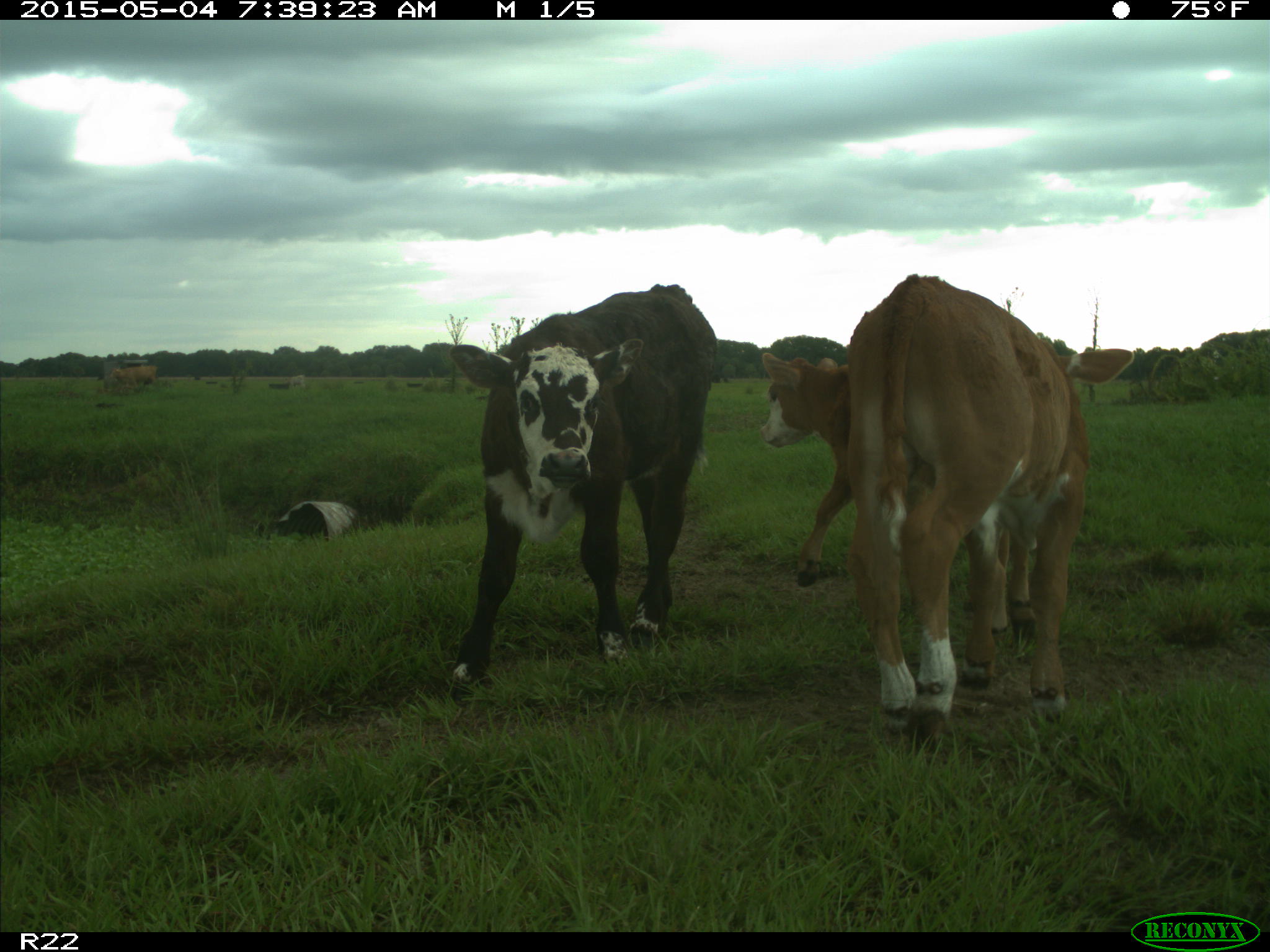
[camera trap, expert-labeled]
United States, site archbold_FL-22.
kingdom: Animalia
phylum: Chordata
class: Mammalia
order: Artiodactyla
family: Bovidae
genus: Bos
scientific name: Bos taurus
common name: domestic cow